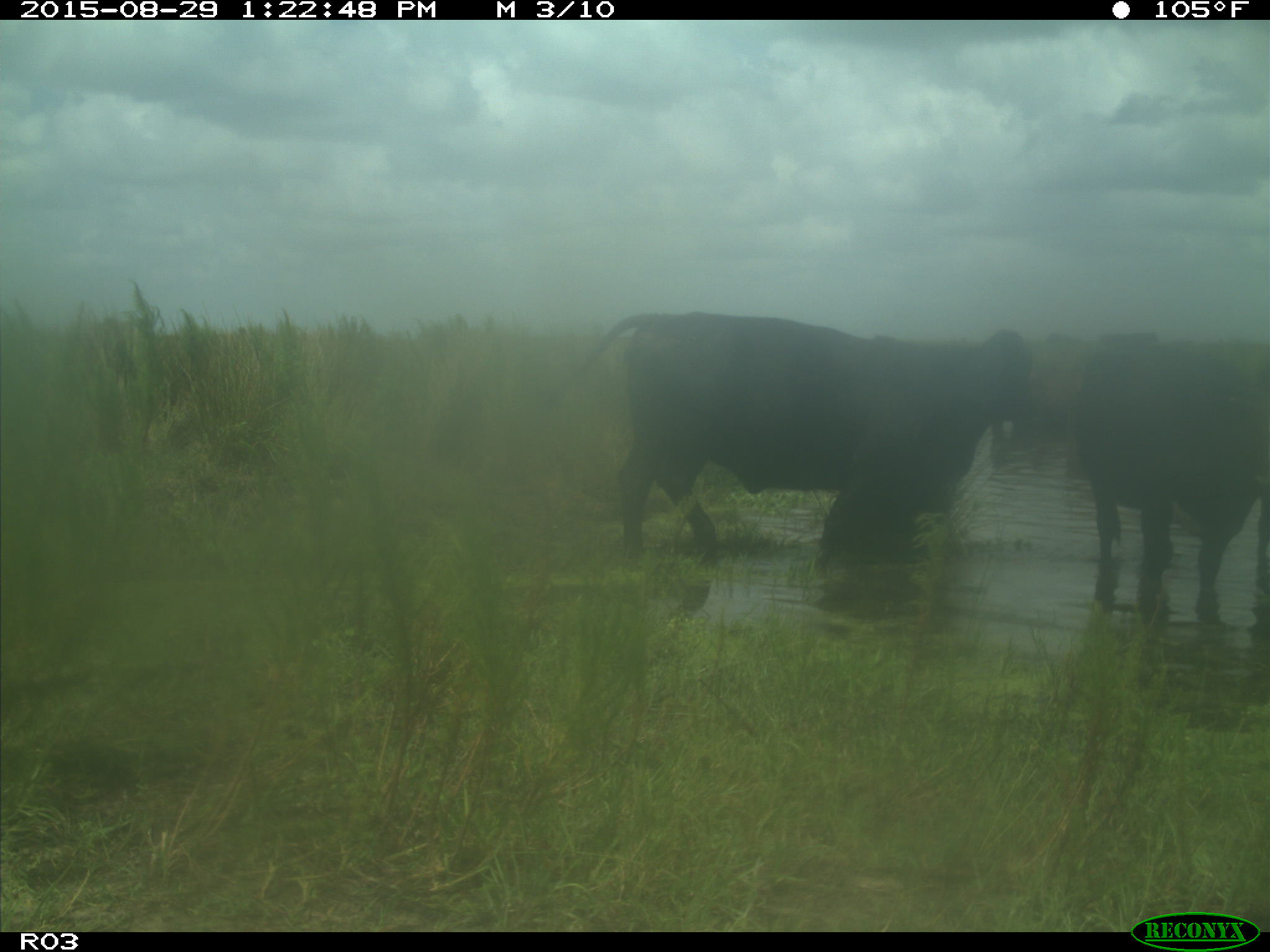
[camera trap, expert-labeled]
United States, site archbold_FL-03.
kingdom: Animalia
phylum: Chordata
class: Mammalia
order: Artiodactyla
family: Bovidae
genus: Bos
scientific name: Bos taurus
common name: domestic cow